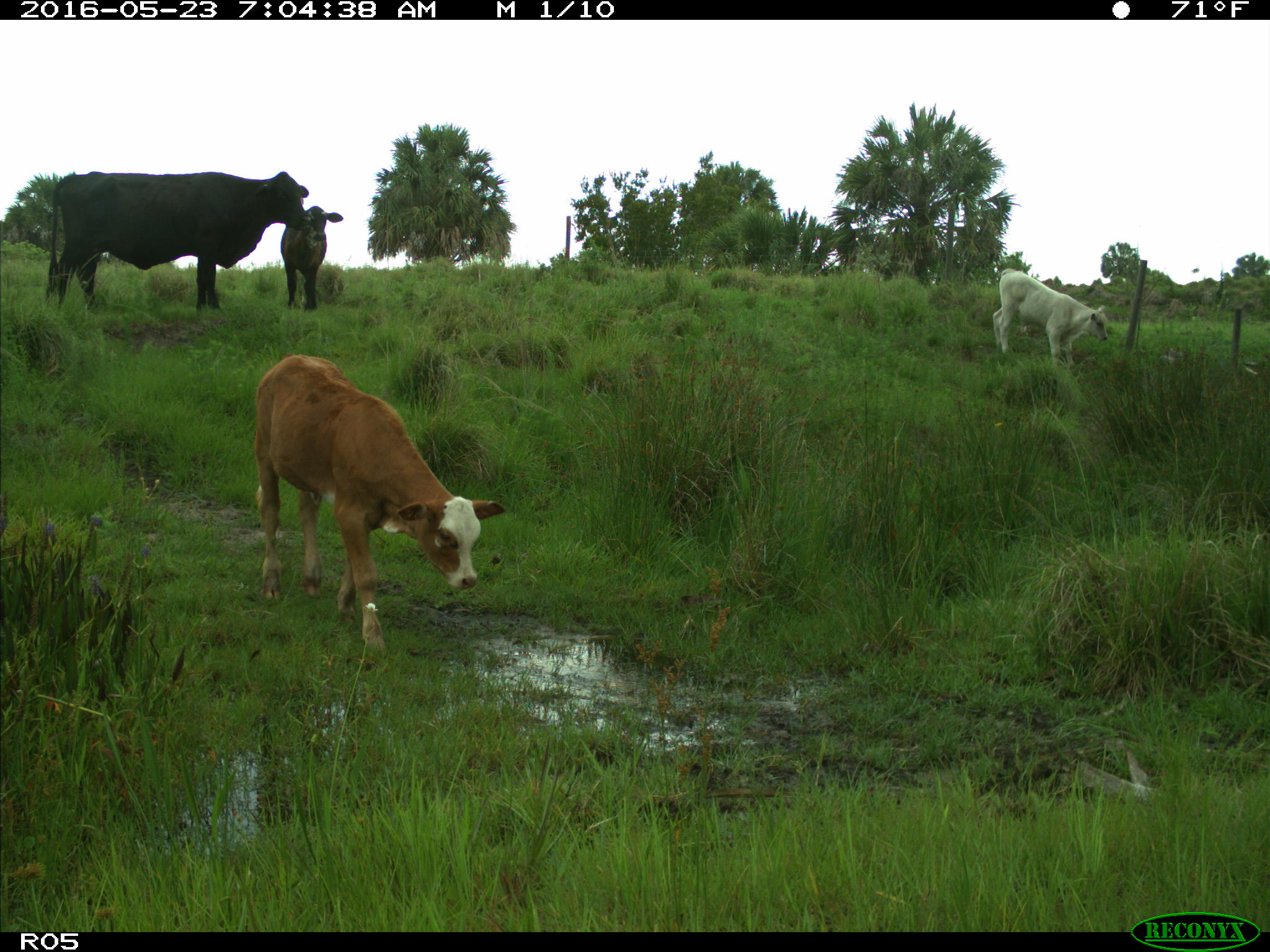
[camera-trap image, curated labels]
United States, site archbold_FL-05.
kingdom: Animalia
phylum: Chordata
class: Mammalia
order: Artiodactyla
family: Bovidae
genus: Bos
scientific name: Bos taurus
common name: domestic cow